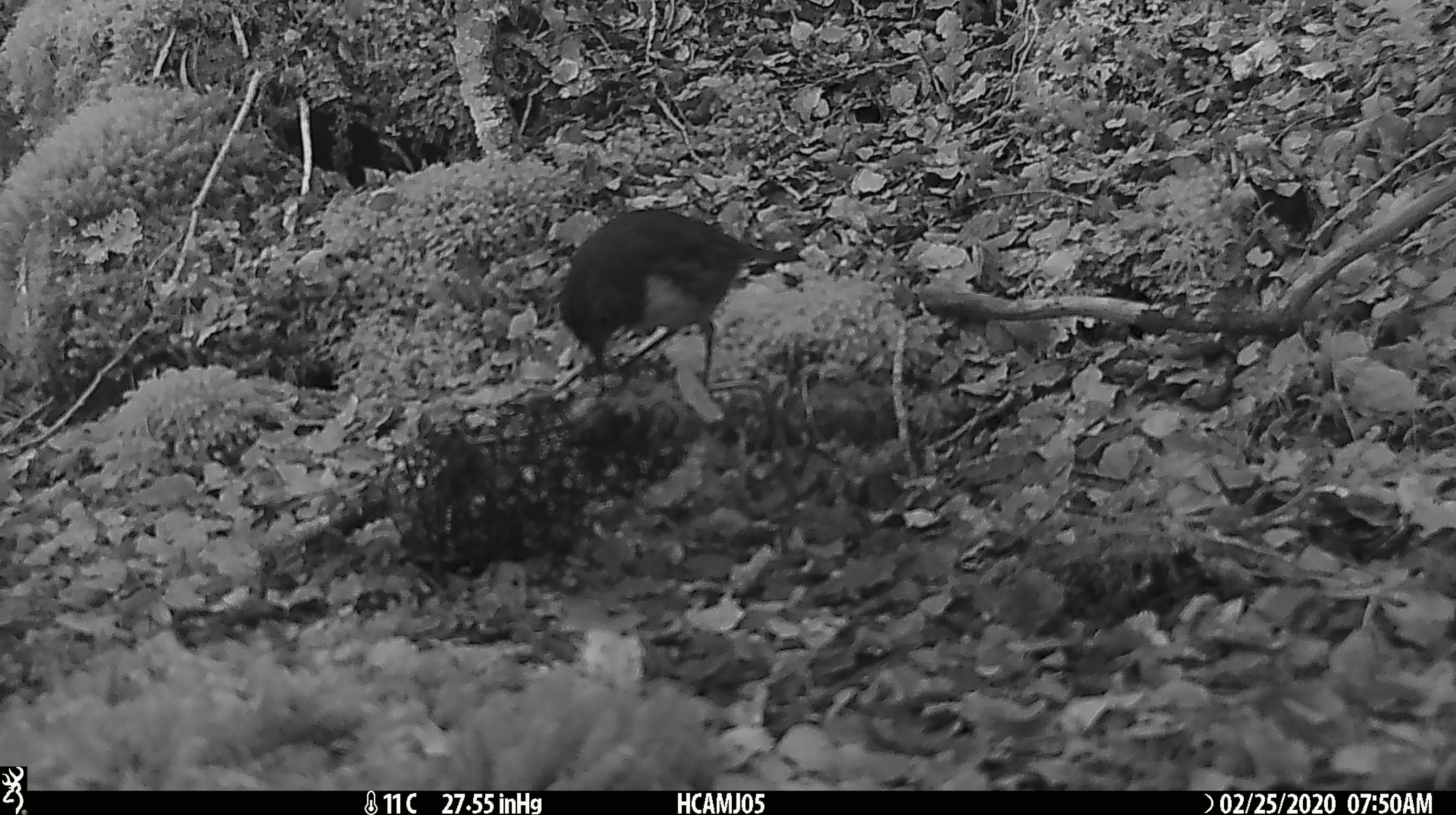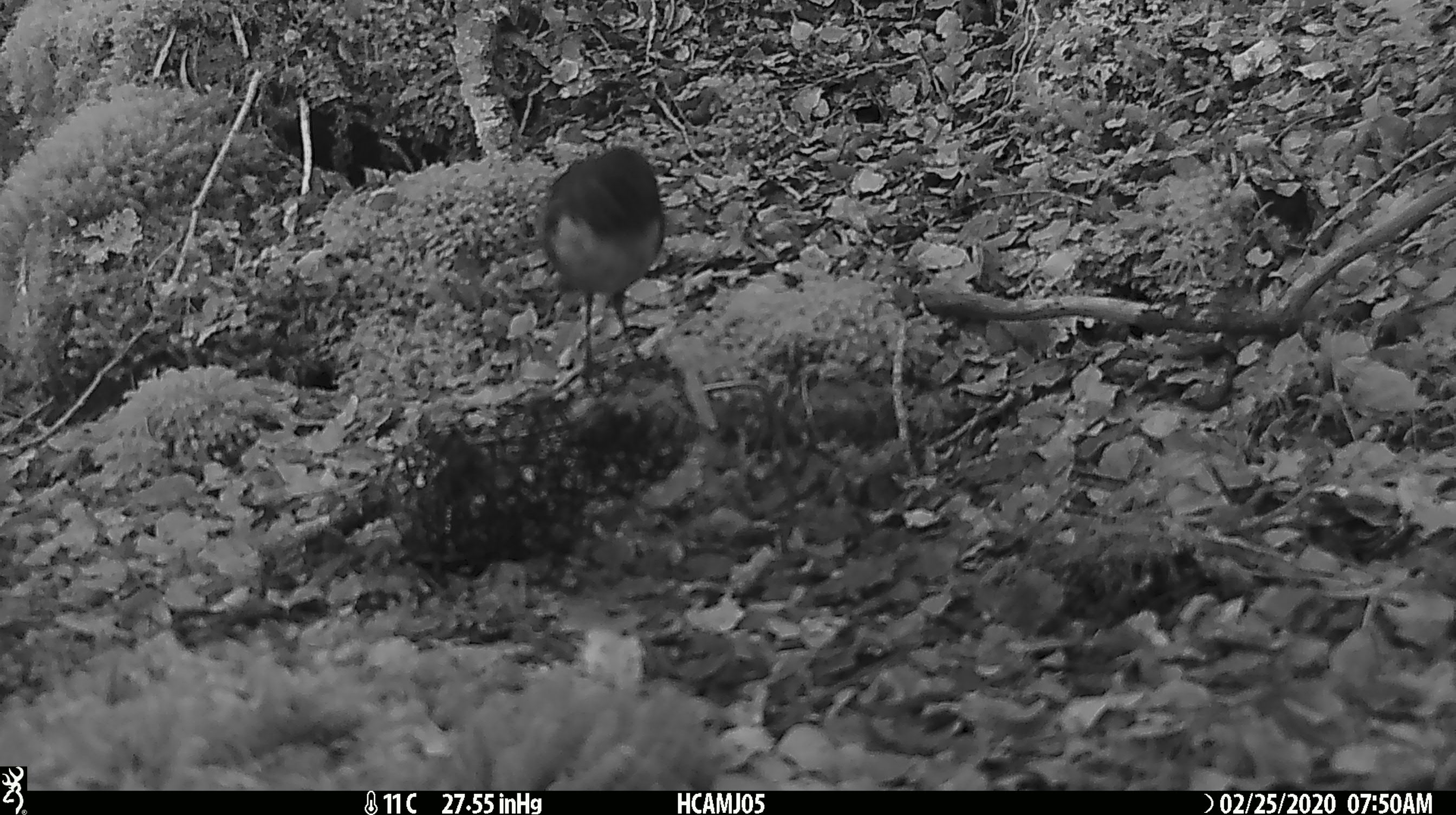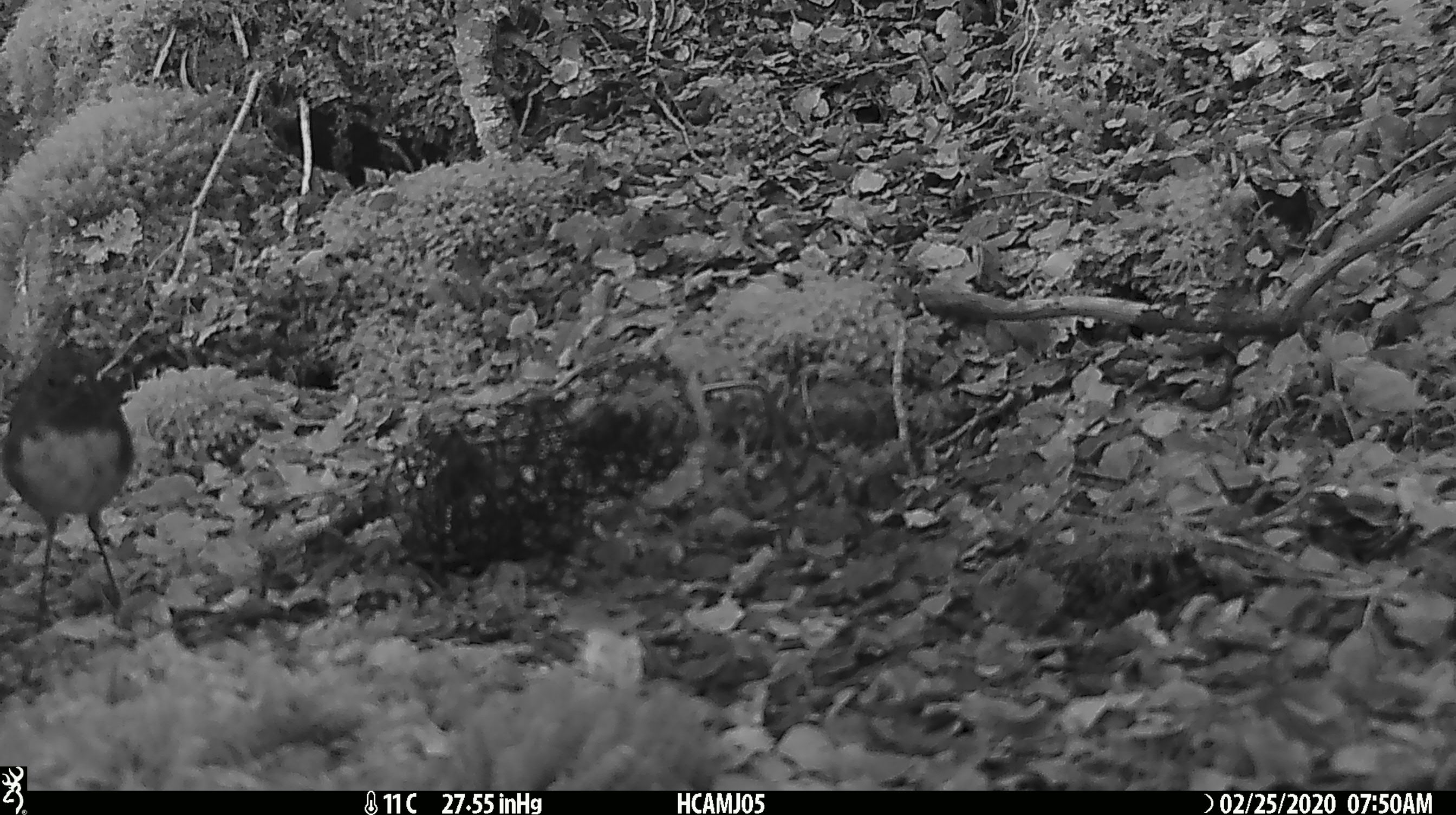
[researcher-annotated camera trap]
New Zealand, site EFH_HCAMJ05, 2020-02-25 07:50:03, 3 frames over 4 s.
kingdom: Animalia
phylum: Chordata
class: Aves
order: Passeriformes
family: Petroicidae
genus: Petroica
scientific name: Petroica australis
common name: new zealand robin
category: robin